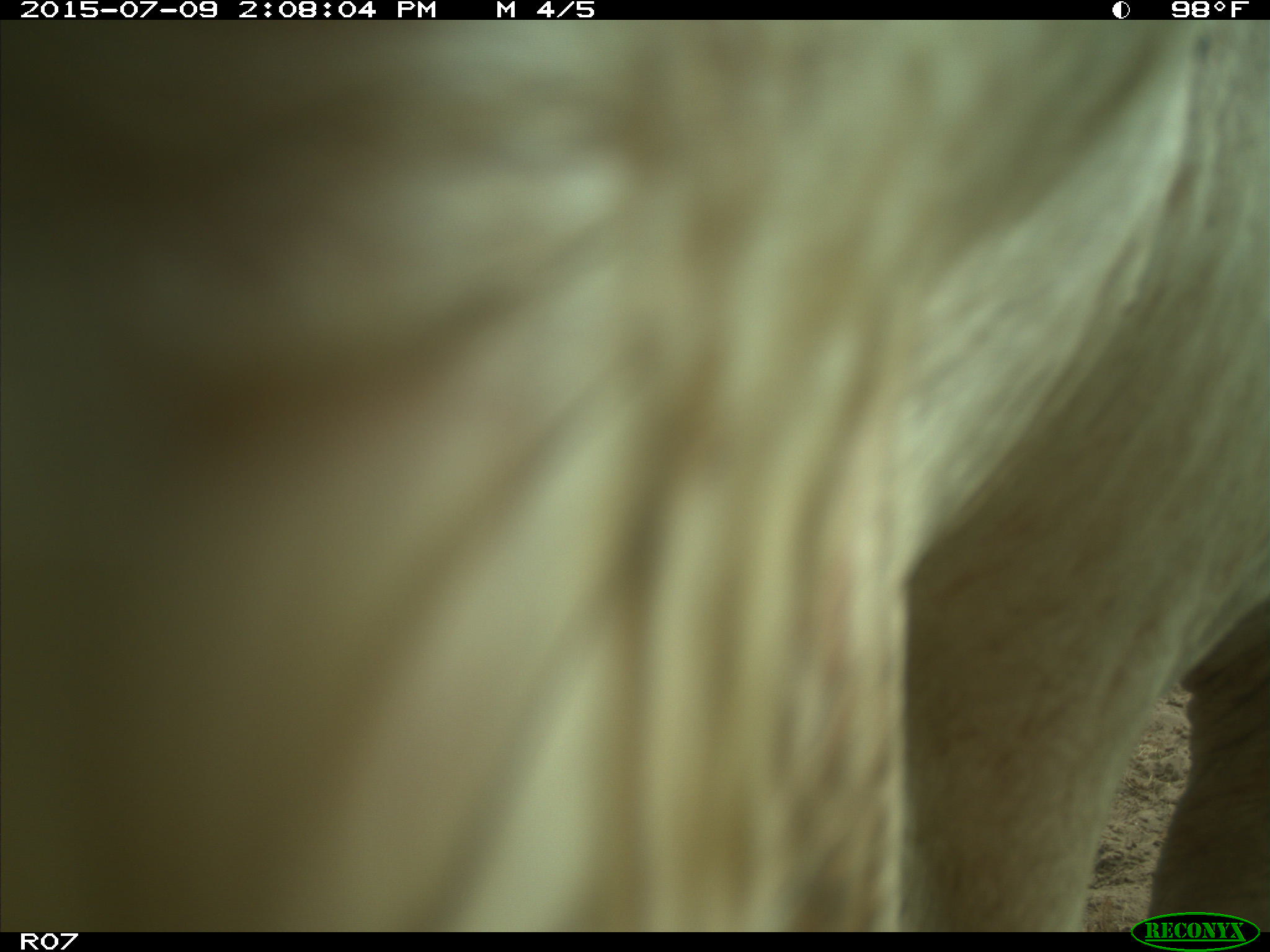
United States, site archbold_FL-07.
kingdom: Animalia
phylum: Chordata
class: Mammalia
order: Artiodactyla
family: Bovidae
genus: Bos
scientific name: Bos taurus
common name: domestic cow